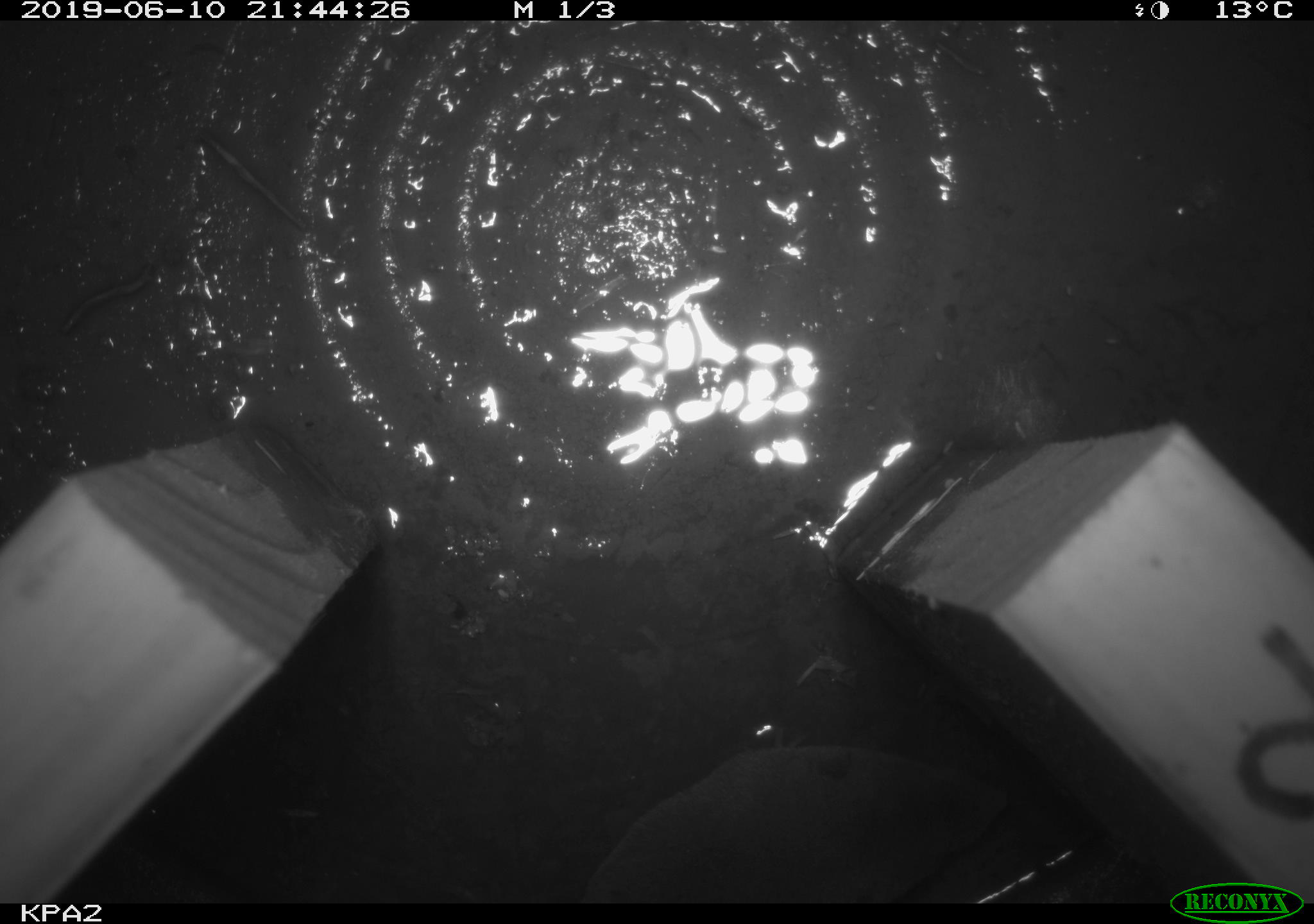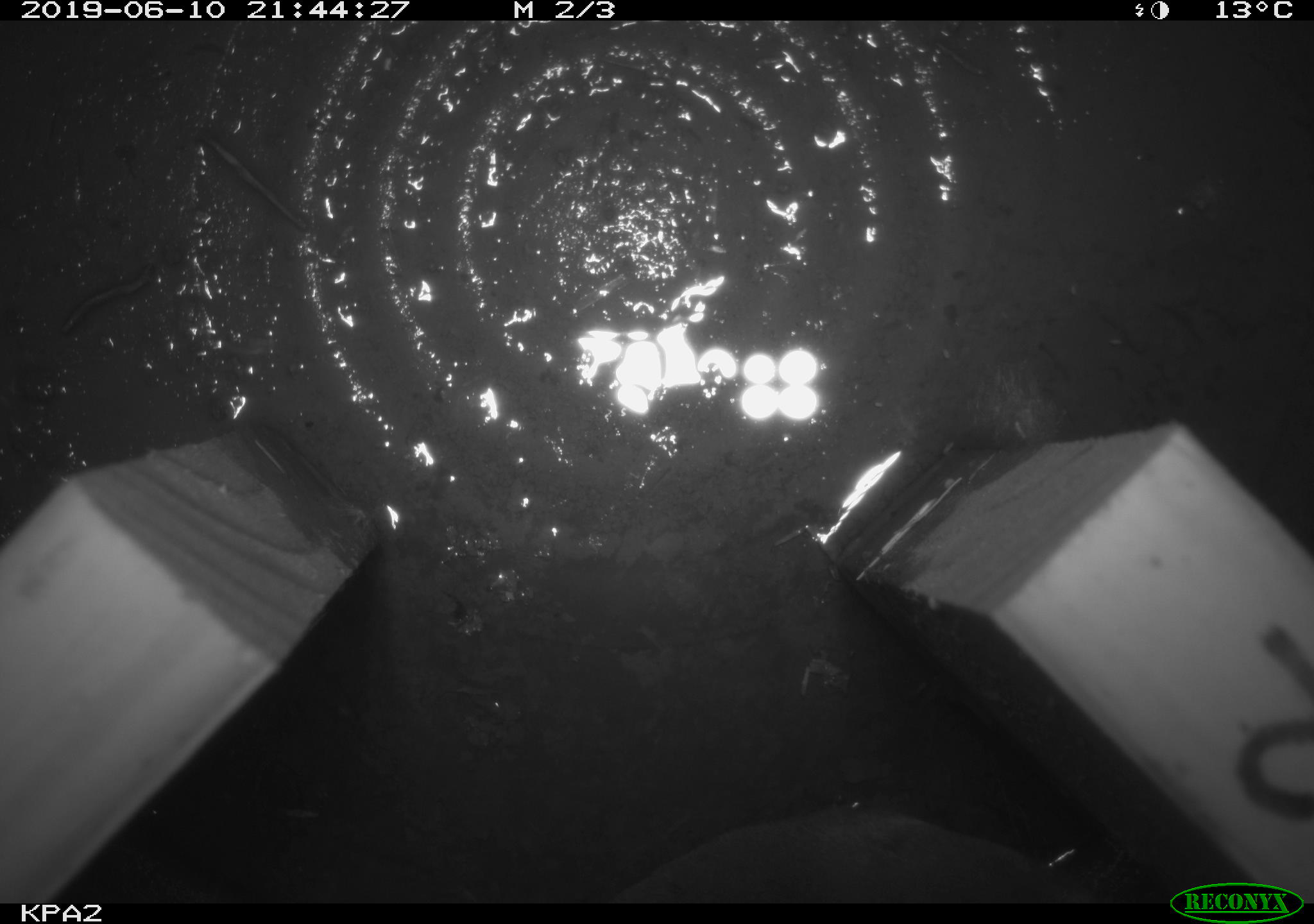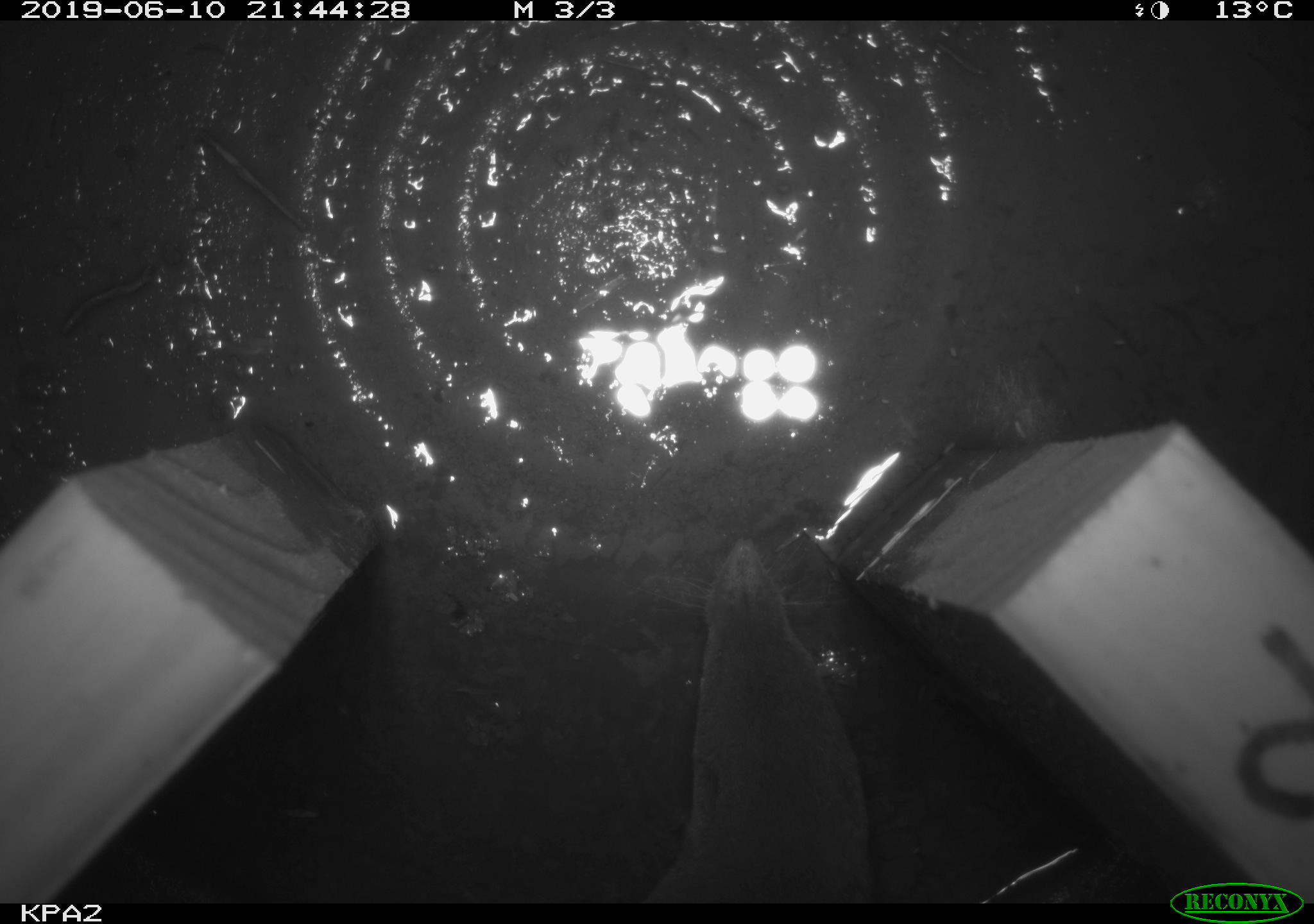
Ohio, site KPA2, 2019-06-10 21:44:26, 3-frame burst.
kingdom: Animalia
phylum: Chordata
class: Mammalia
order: Eulipotyphla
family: Soricidae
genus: Blarina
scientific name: Blarina brevicauda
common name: northern short-tailed shrew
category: n. short-tailed shrew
N. short-tailed shrew (northern short-tailed shrew) (Blarina brevicauda).